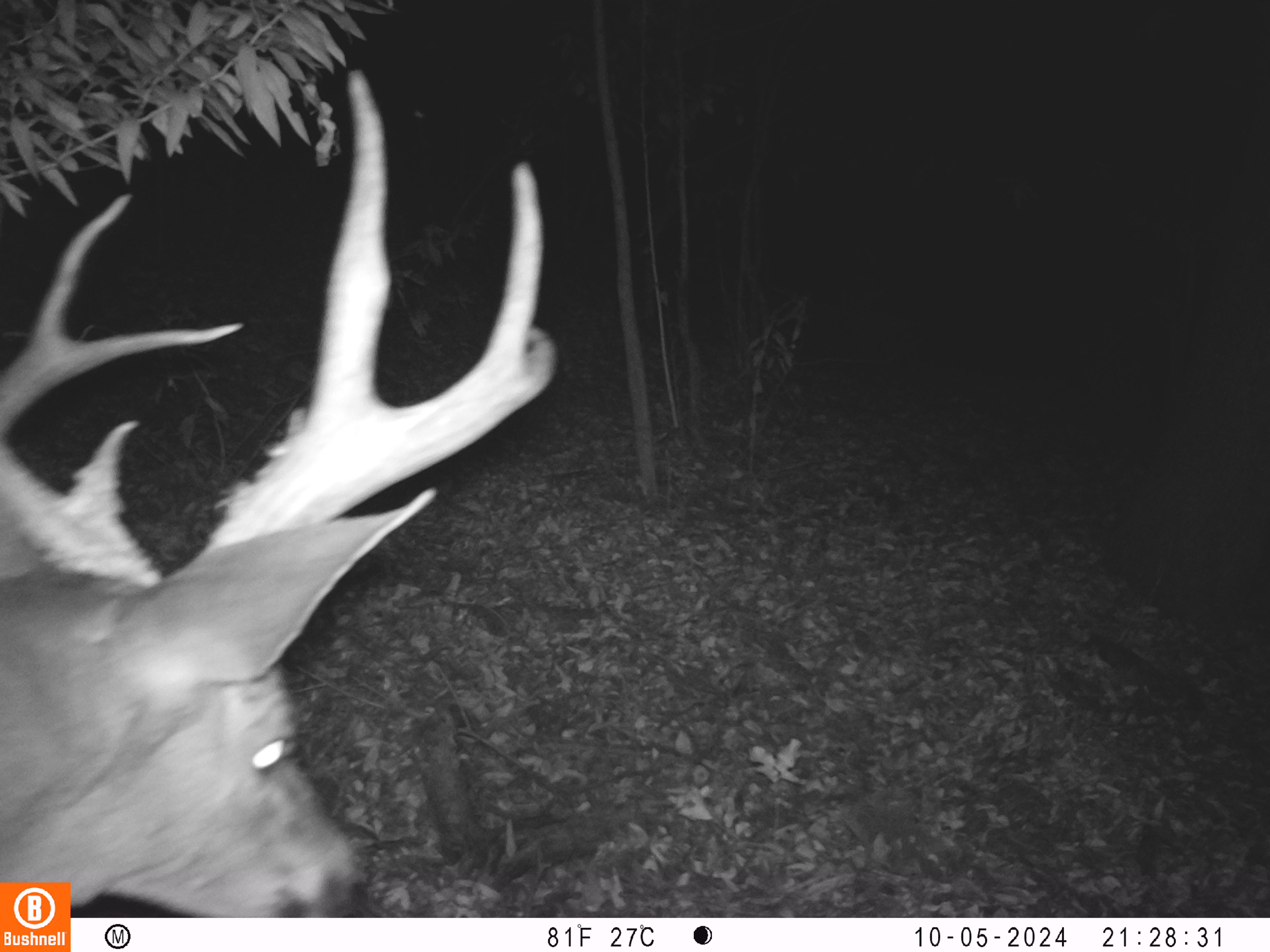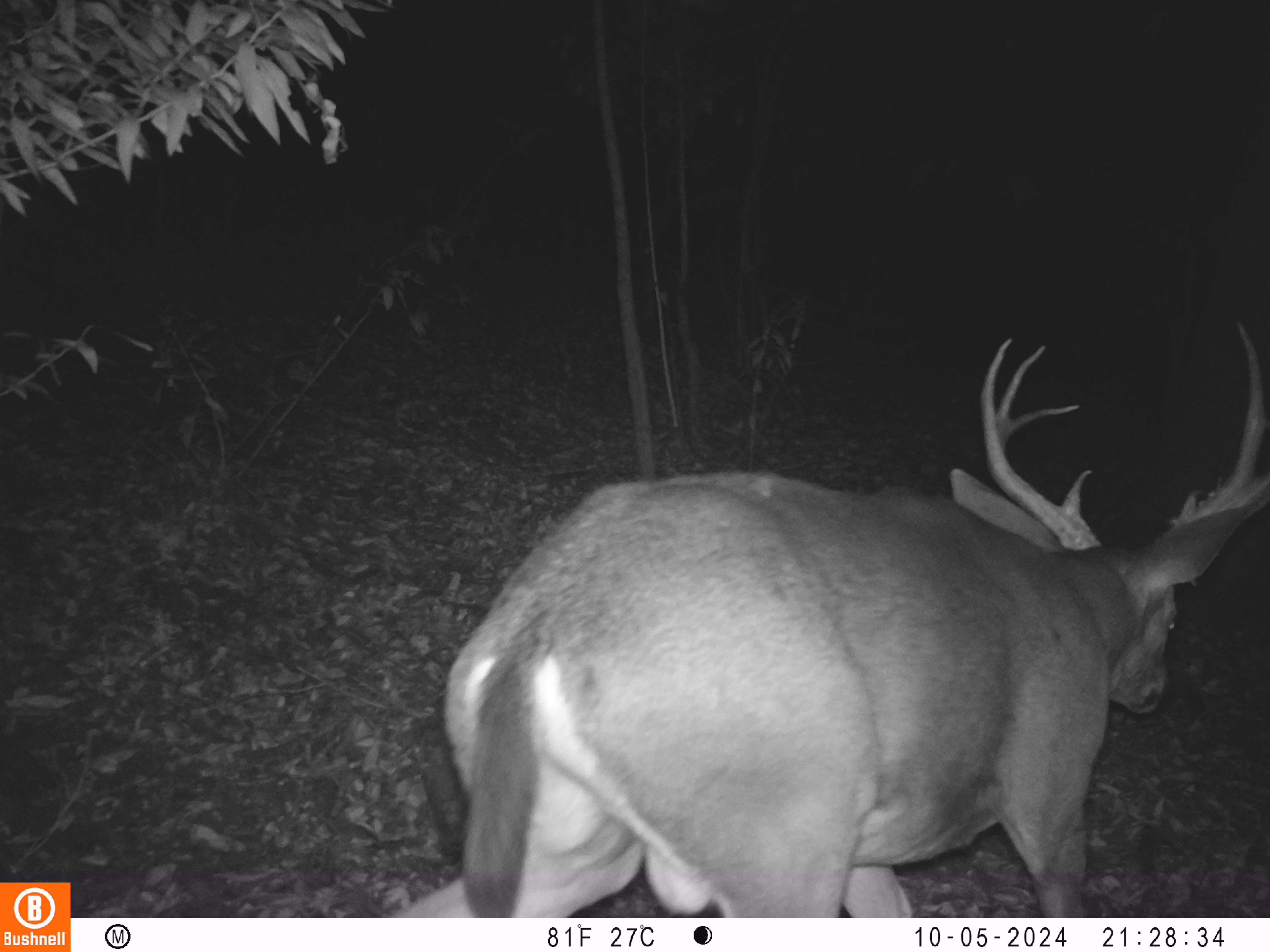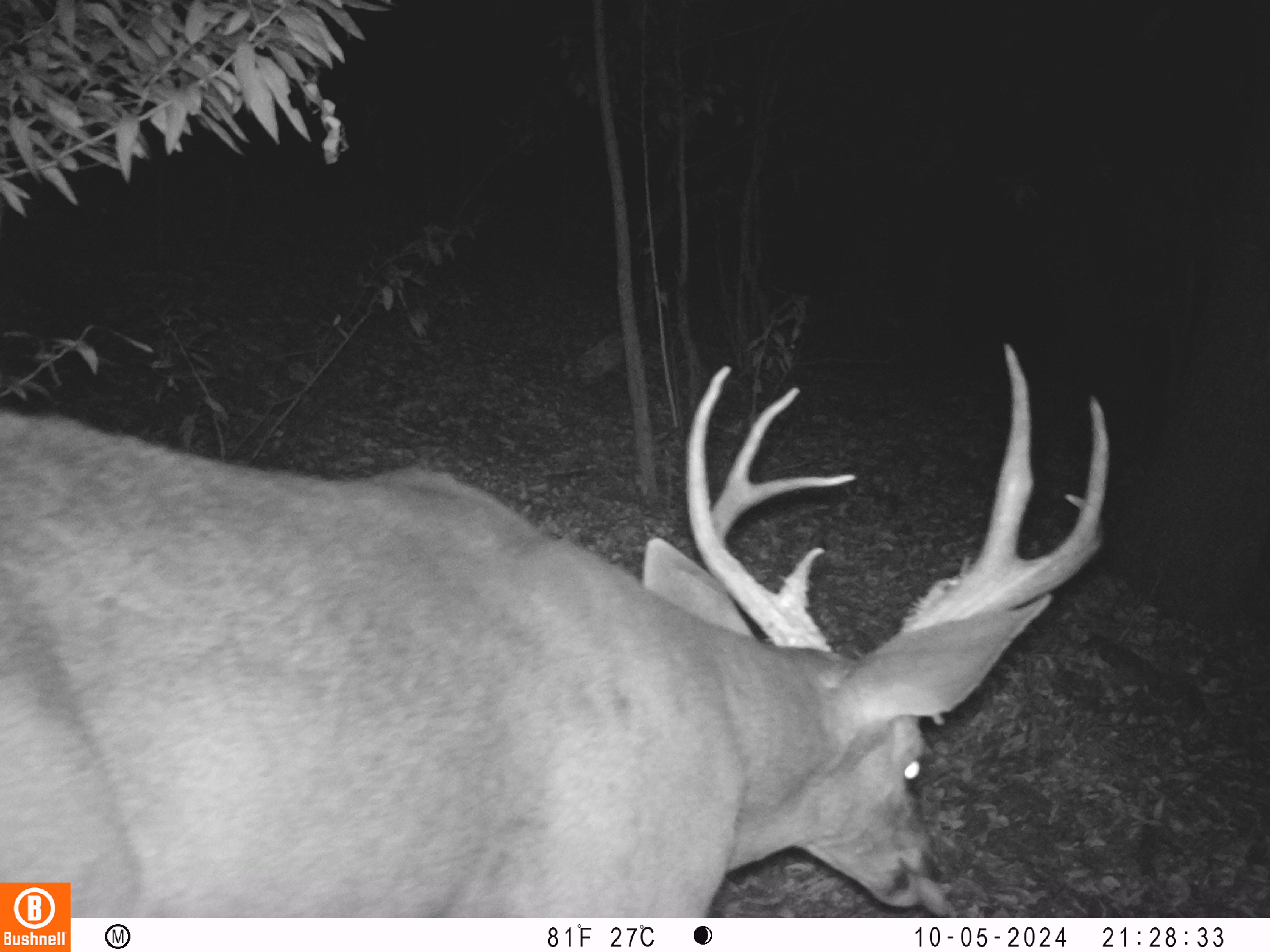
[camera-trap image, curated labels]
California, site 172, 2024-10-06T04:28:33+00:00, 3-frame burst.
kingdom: Animalia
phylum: Chordata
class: Mammalia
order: Artiodactyla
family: Cervidae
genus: Odocoileus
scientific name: Odocoileus hemionus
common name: mule deer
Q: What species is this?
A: Mule deer (Odocoileus hemionus).